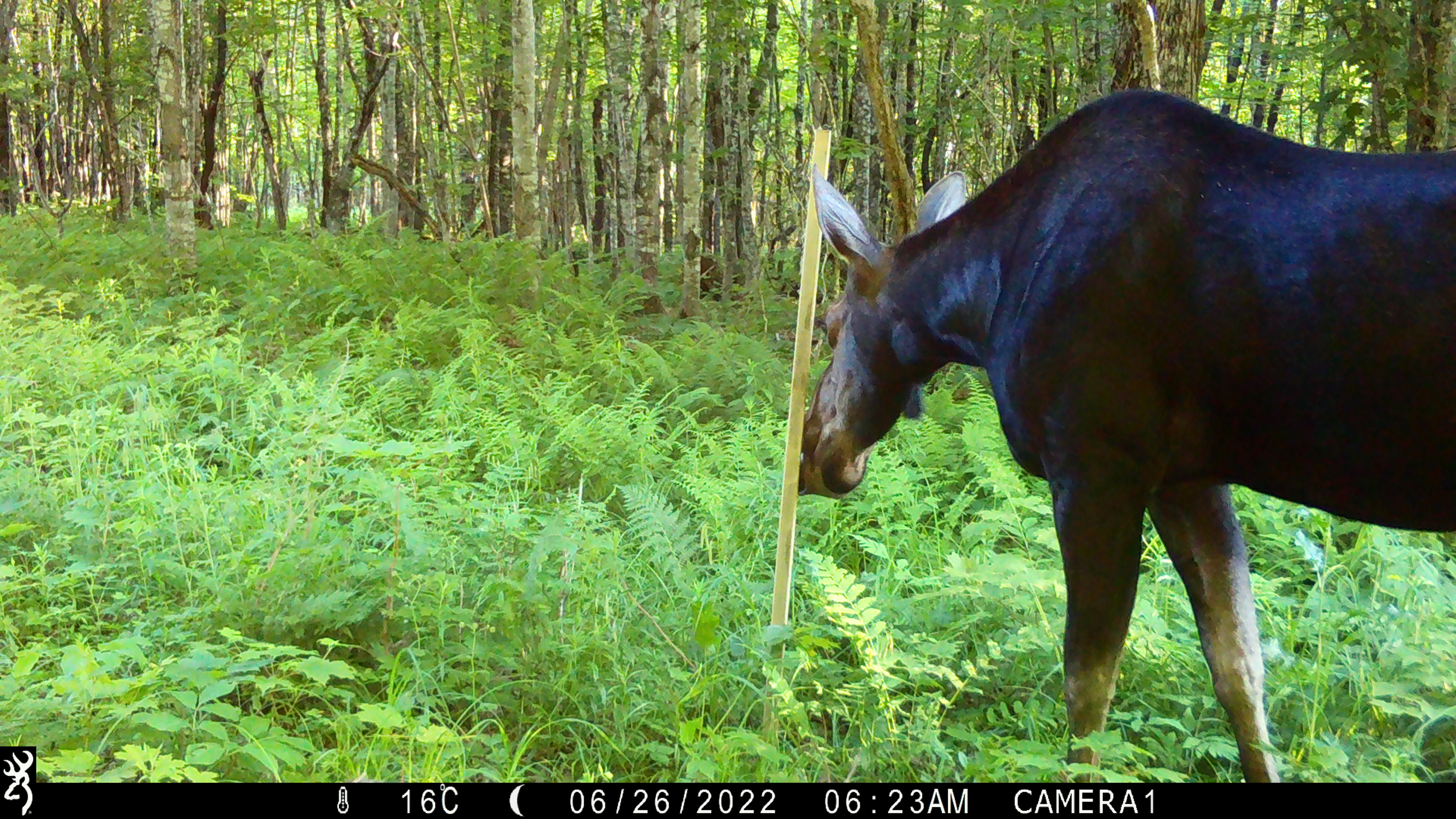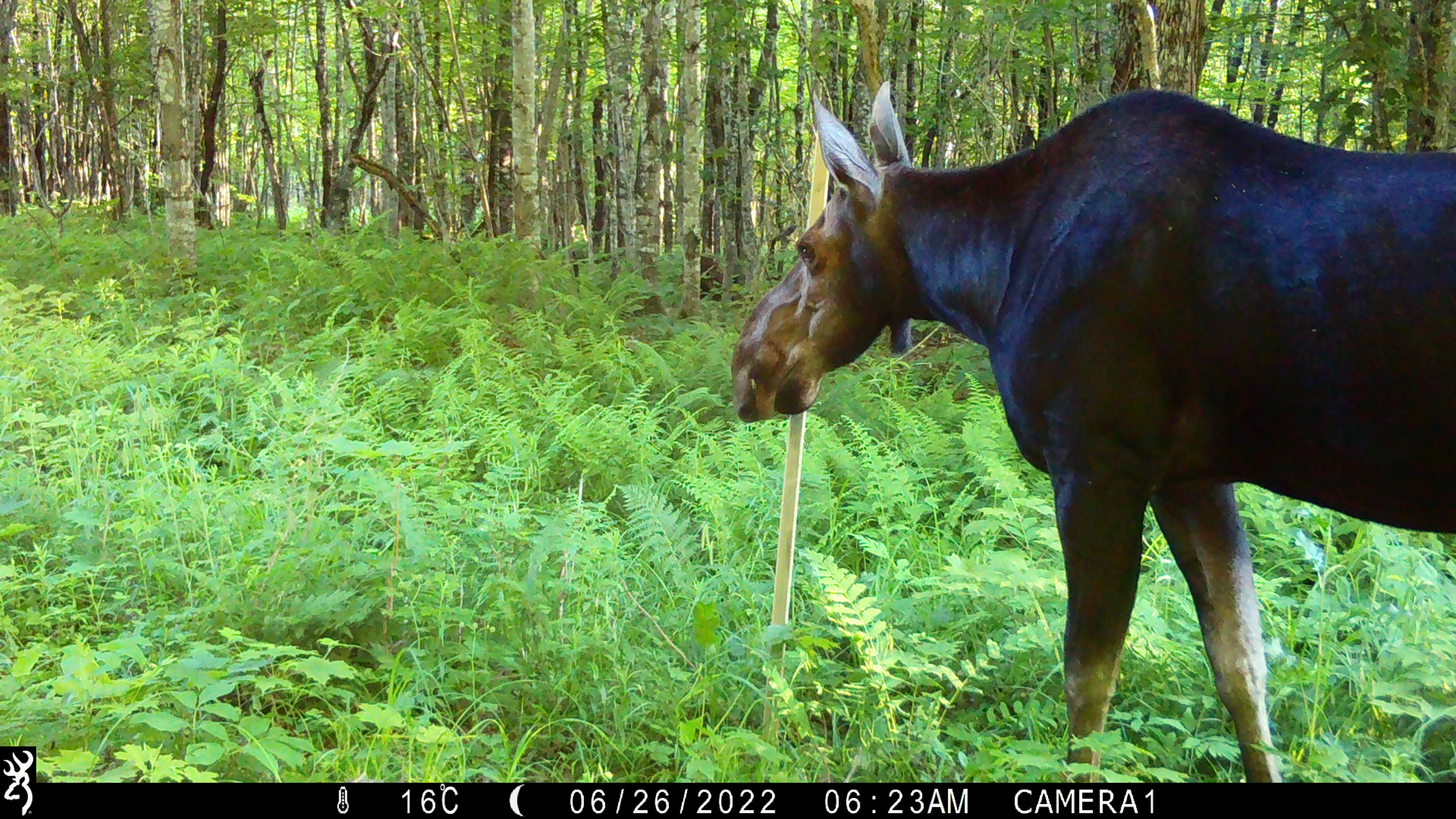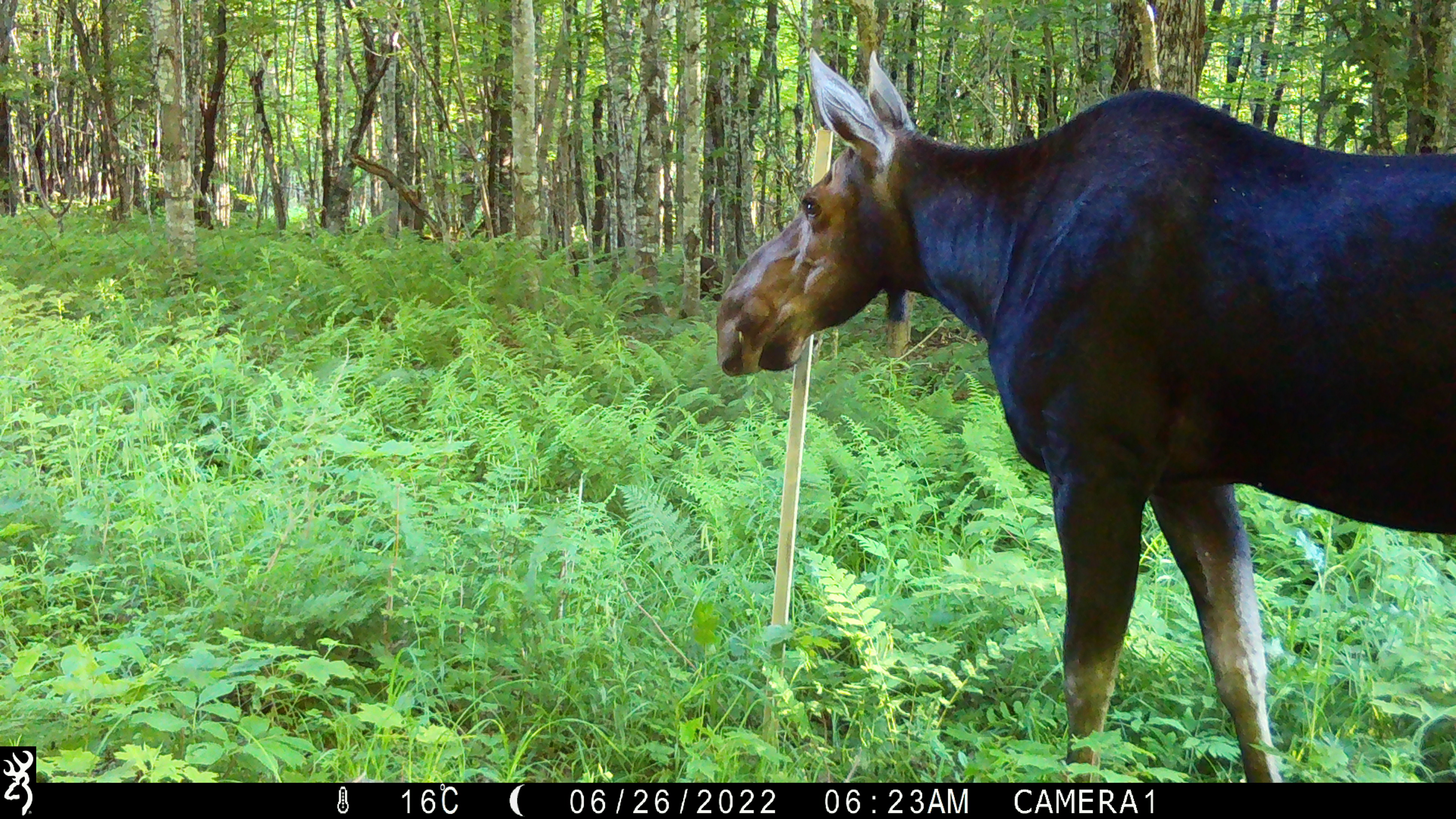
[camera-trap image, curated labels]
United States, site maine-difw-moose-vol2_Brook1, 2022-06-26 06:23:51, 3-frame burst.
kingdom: Animalia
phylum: Chordata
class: Mammalia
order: Artiodactyla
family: Cervidae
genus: Alces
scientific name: Alces alces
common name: moose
Moose (Alces alces).